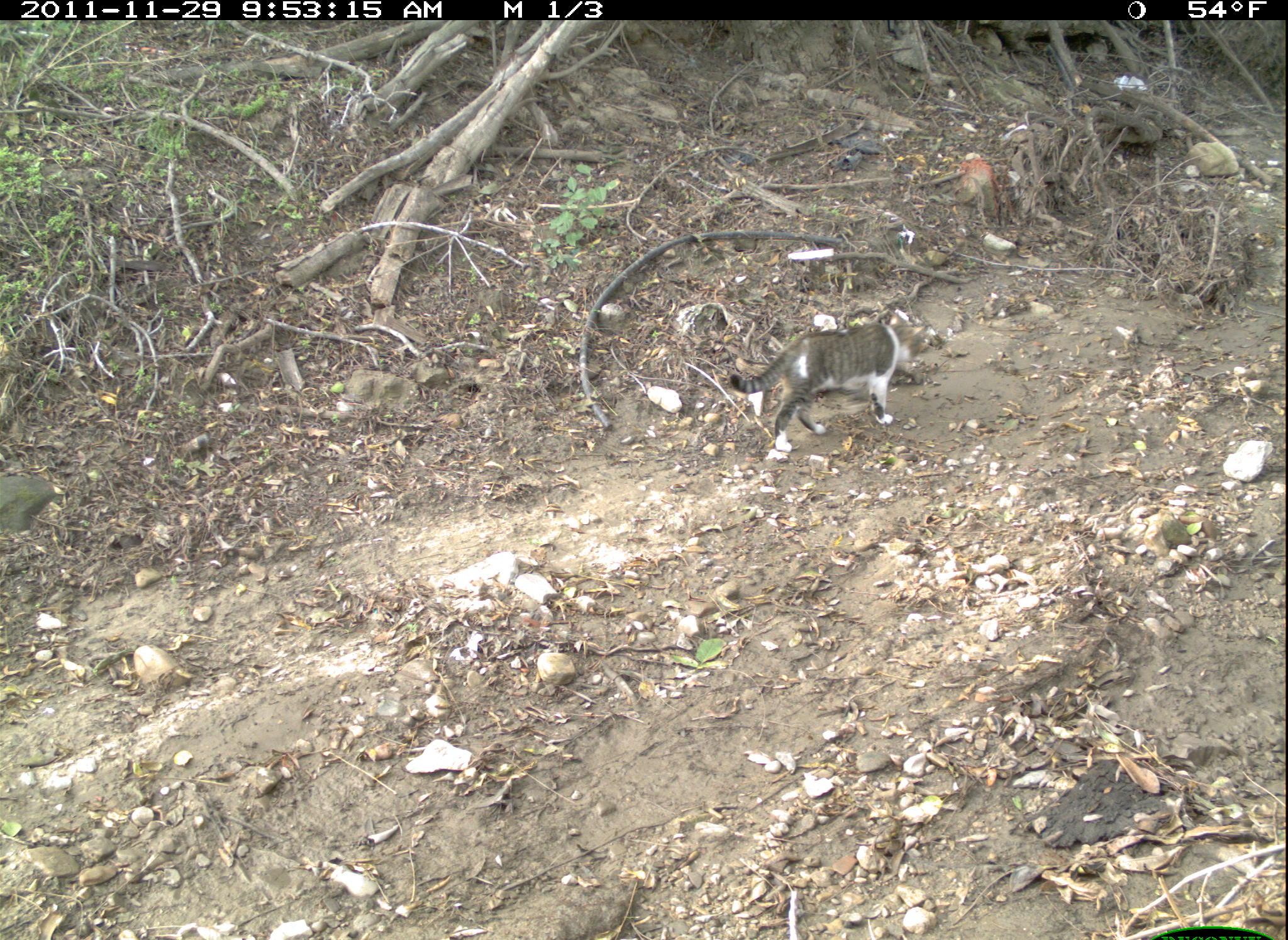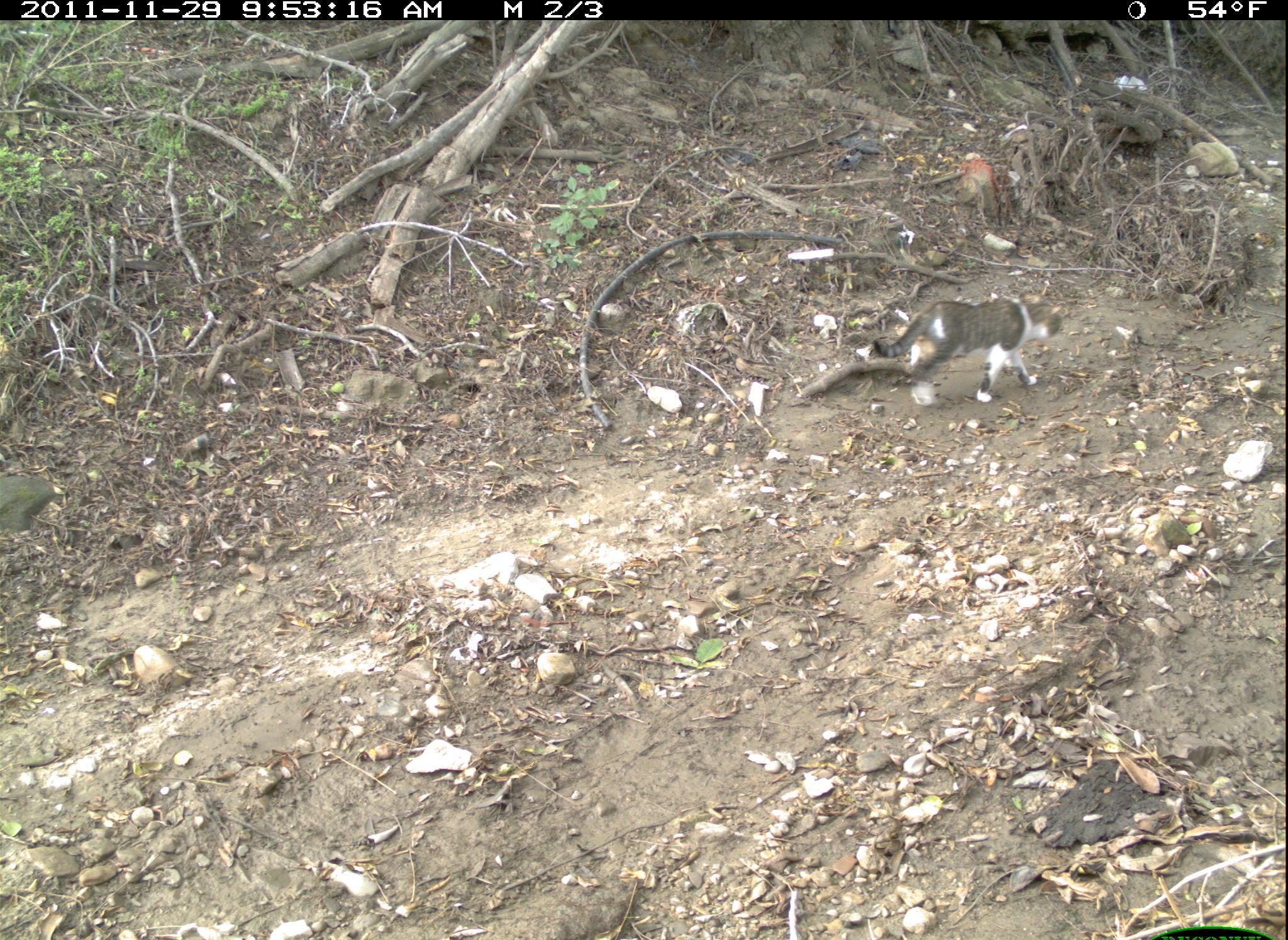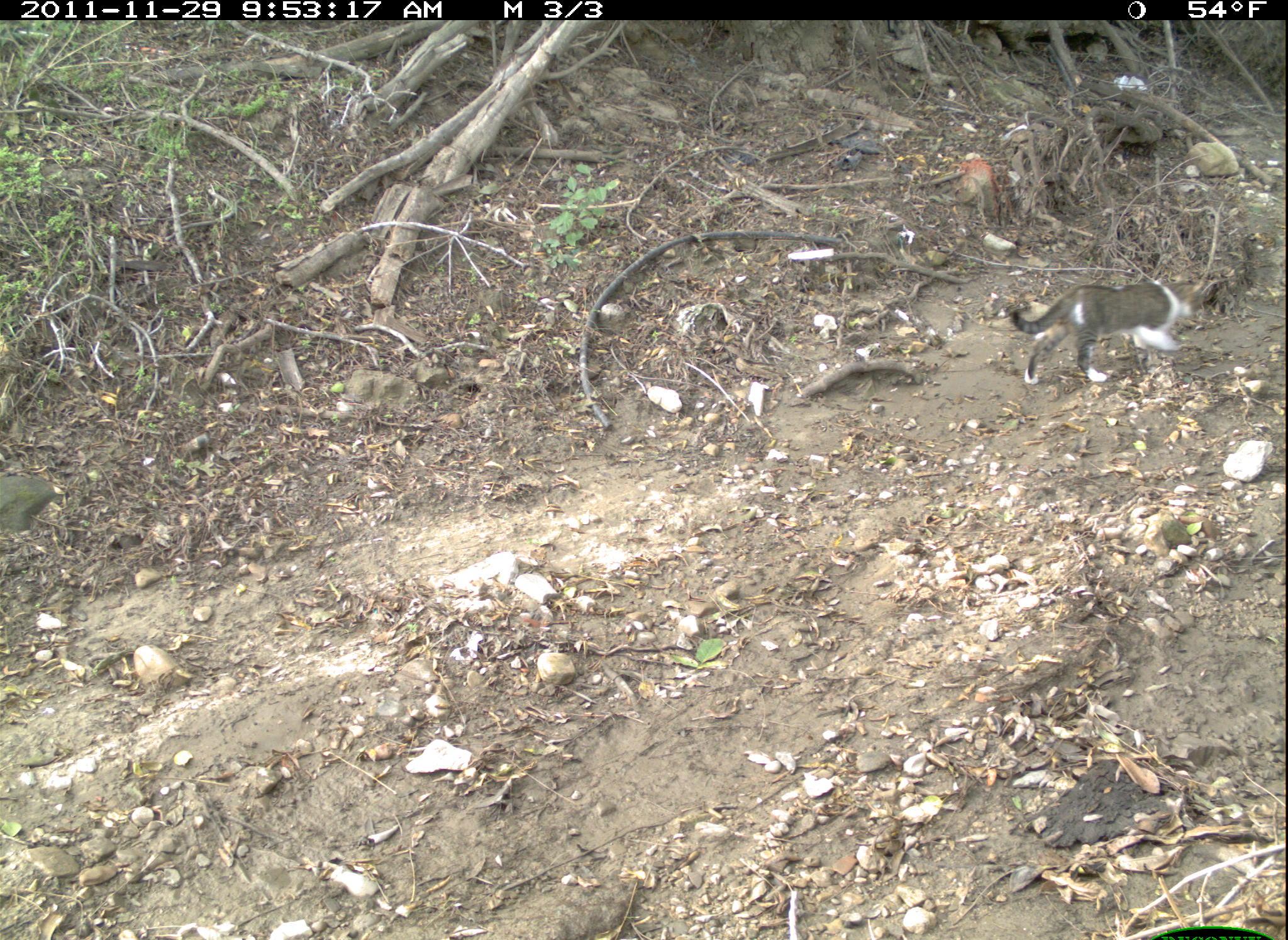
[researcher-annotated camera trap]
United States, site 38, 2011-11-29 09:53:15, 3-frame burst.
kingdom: Animalia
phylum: Chordata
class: Mammalia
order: Carnivora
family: Felidae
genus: Felis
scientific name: Felis catus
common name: cat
Cat (Felis catus).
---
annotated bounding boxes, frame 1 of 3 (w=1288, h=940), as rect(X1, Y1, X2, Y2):
cat: rect(712, 288, 937, 470)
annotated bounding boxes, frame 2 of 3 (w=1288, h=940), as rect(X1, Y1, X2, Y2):
cat: rect(871, 287, 1069, 412)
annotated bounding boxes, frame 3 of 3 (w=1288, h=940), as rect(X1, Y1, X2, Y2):
cat: rect(1003, 261, 1216, 395)